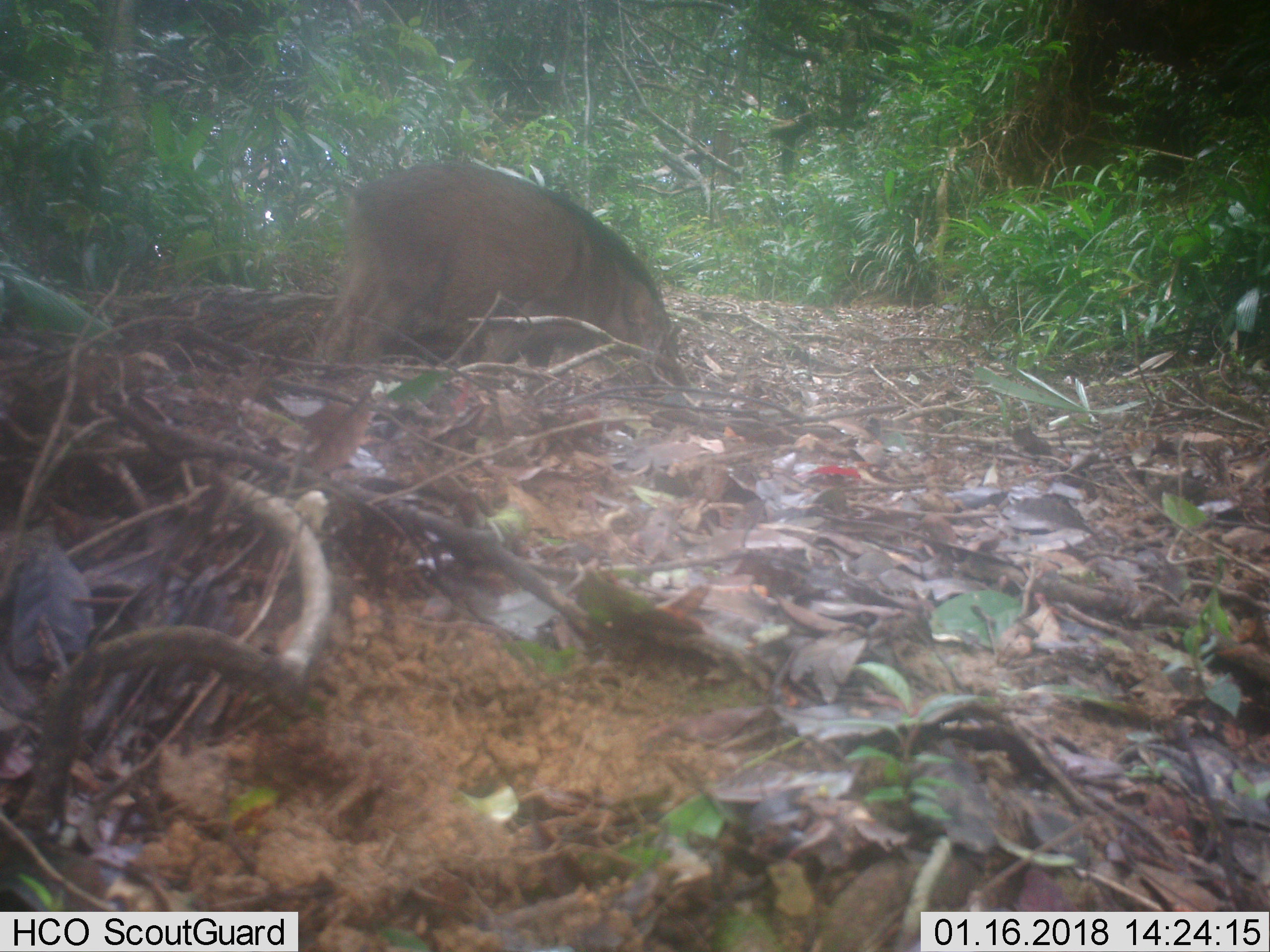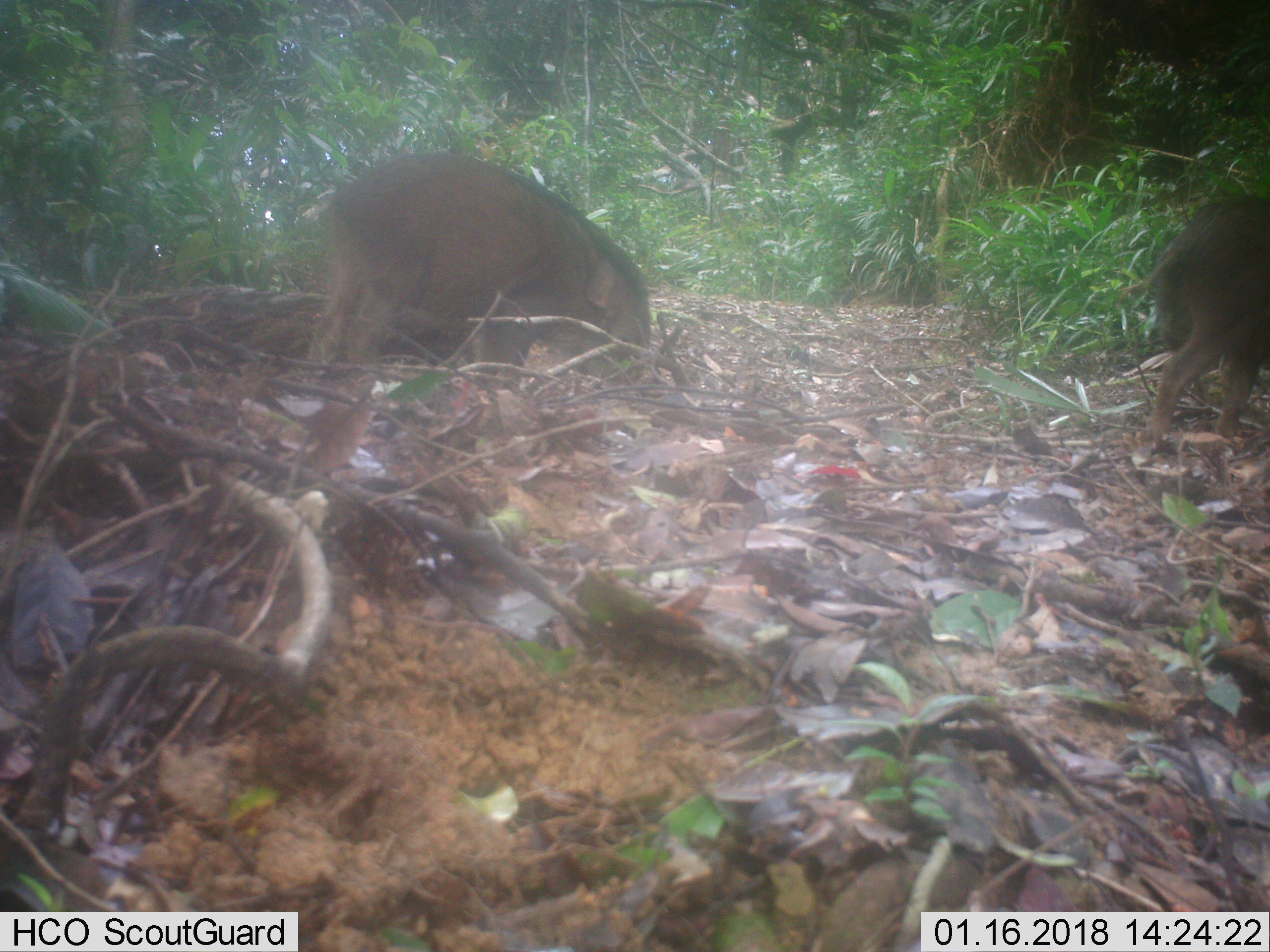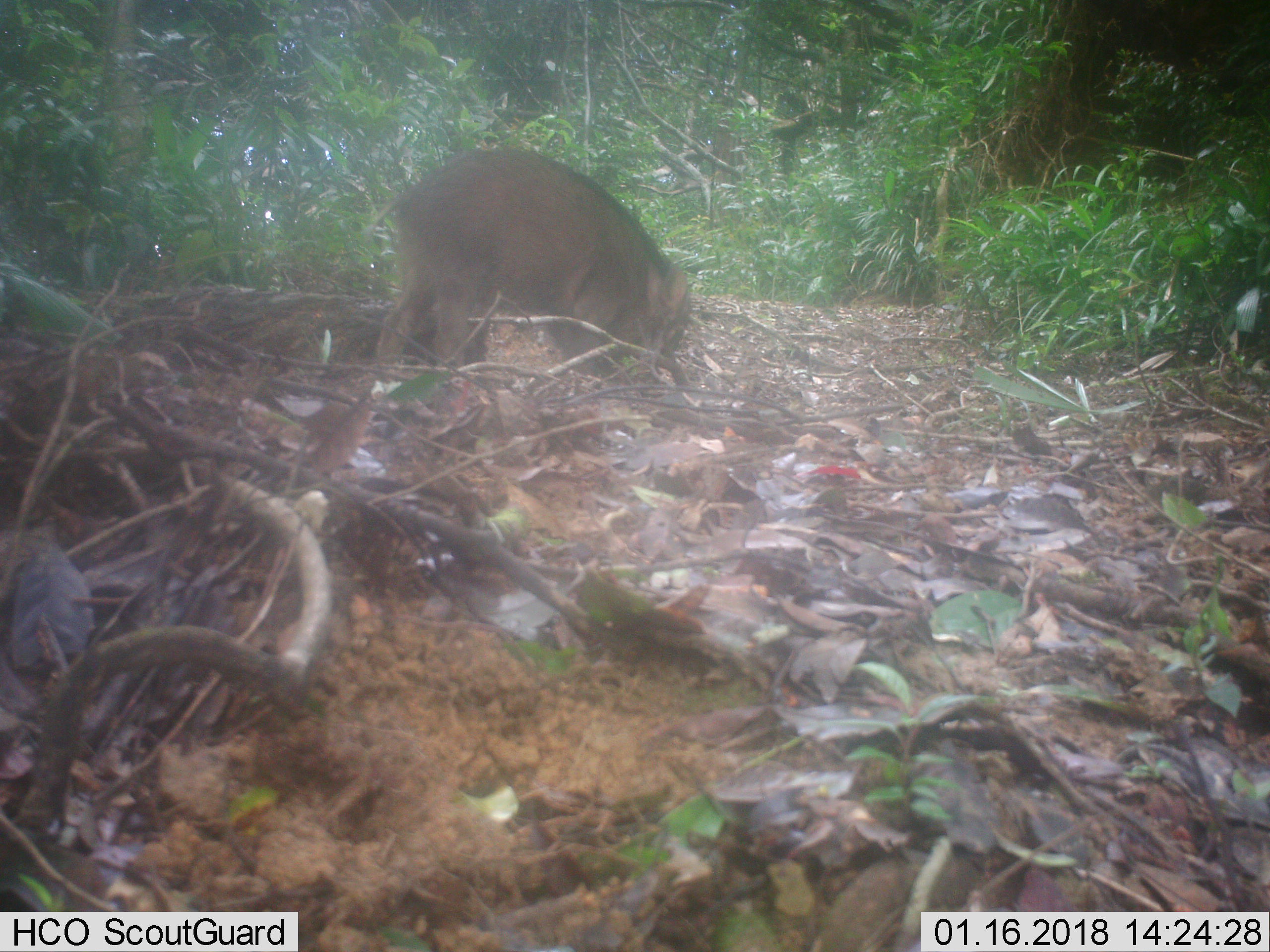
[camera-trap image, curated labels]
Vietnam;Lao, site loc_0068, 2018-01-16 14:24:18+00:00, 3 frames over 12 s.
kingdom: Animalia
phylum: Chordata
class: Mammalia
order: Artiodactyla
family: Suidae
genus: Sus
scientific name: Sus scrofa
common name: eurasian wild pig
Eurasian wild pig (Sus scrofa). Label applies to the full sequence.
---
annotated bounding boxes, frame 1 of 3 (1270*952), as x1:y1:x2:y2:
eurasian wild pig: 314:160:680:386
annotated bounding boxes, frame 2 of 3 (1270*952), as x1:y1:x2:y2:
eurasian wild pig: 305:150:652:383; 1142:194:1270:455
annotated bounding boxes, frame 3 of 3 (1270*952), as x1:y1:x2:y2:
eurasian wild pig: 388:143:691:375